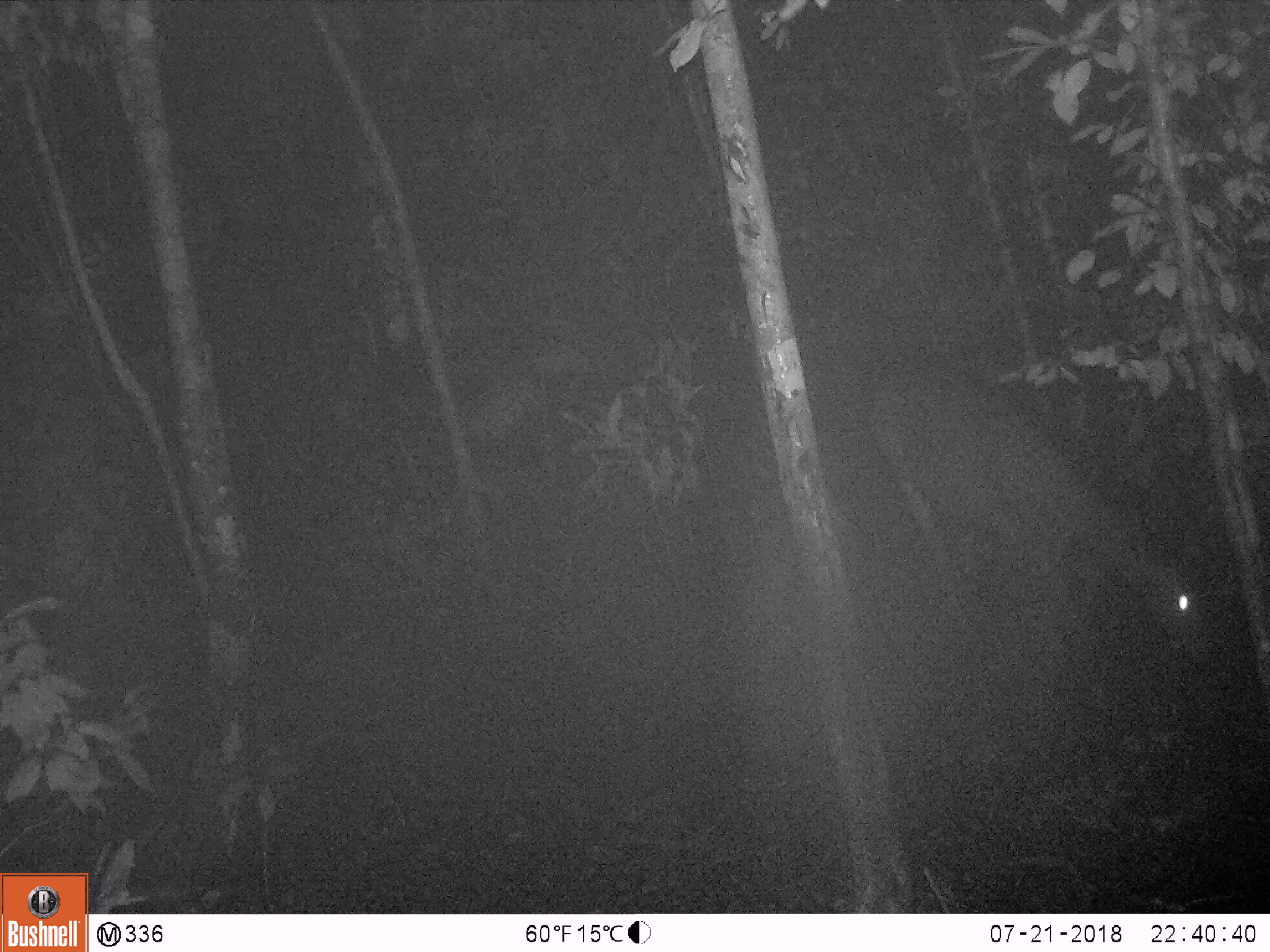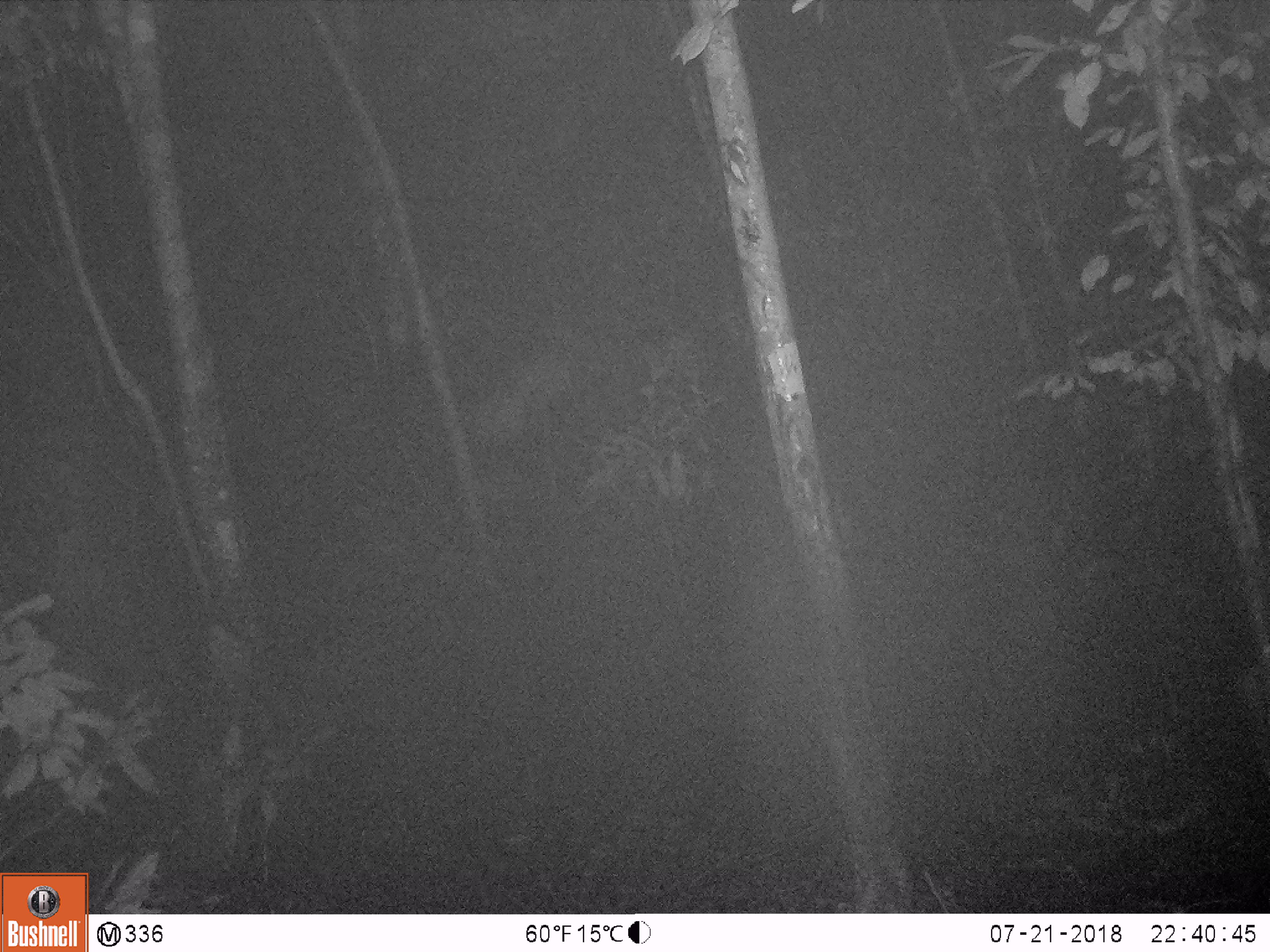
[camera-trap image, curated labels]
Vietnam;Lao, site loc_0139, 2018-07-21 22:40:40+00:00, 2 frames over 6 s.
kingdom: Animalia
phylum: Chordata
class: Mammalia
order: Artiodactyla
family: Cervidae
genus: Rusa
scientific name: Rusa unicolor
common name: sambar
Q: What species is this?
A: Sambar (Rusa unicolor).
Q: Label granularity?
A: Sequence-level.